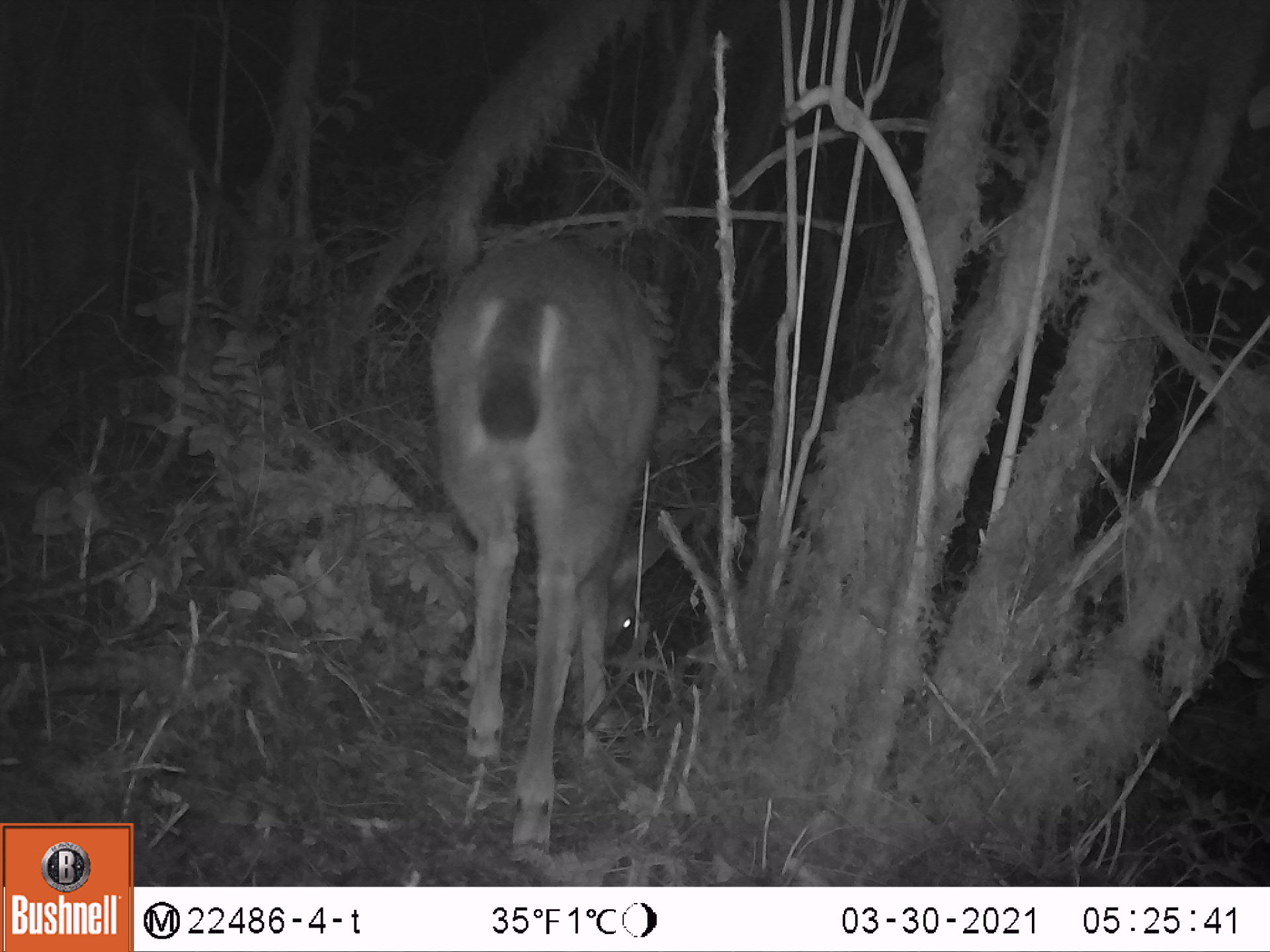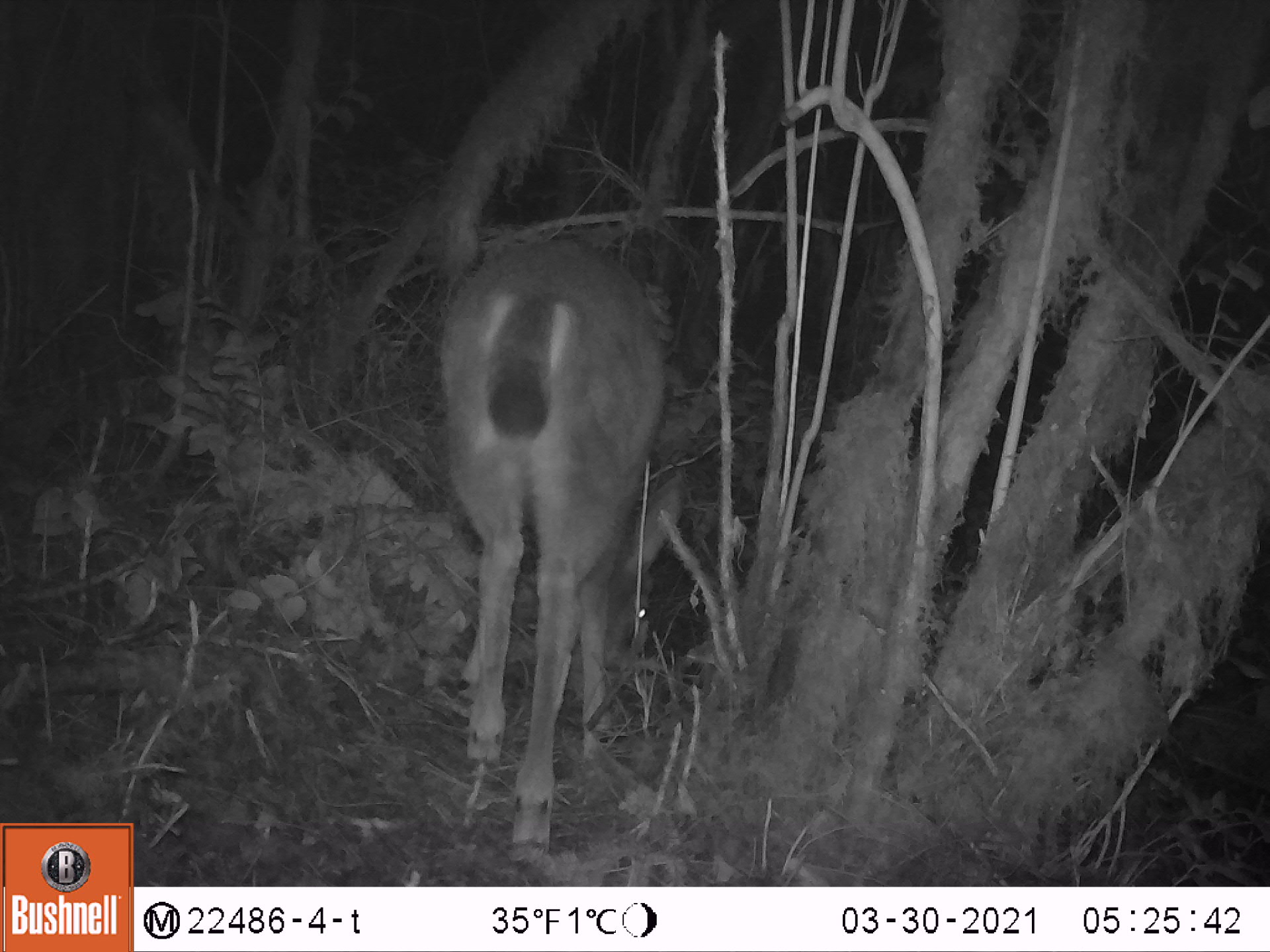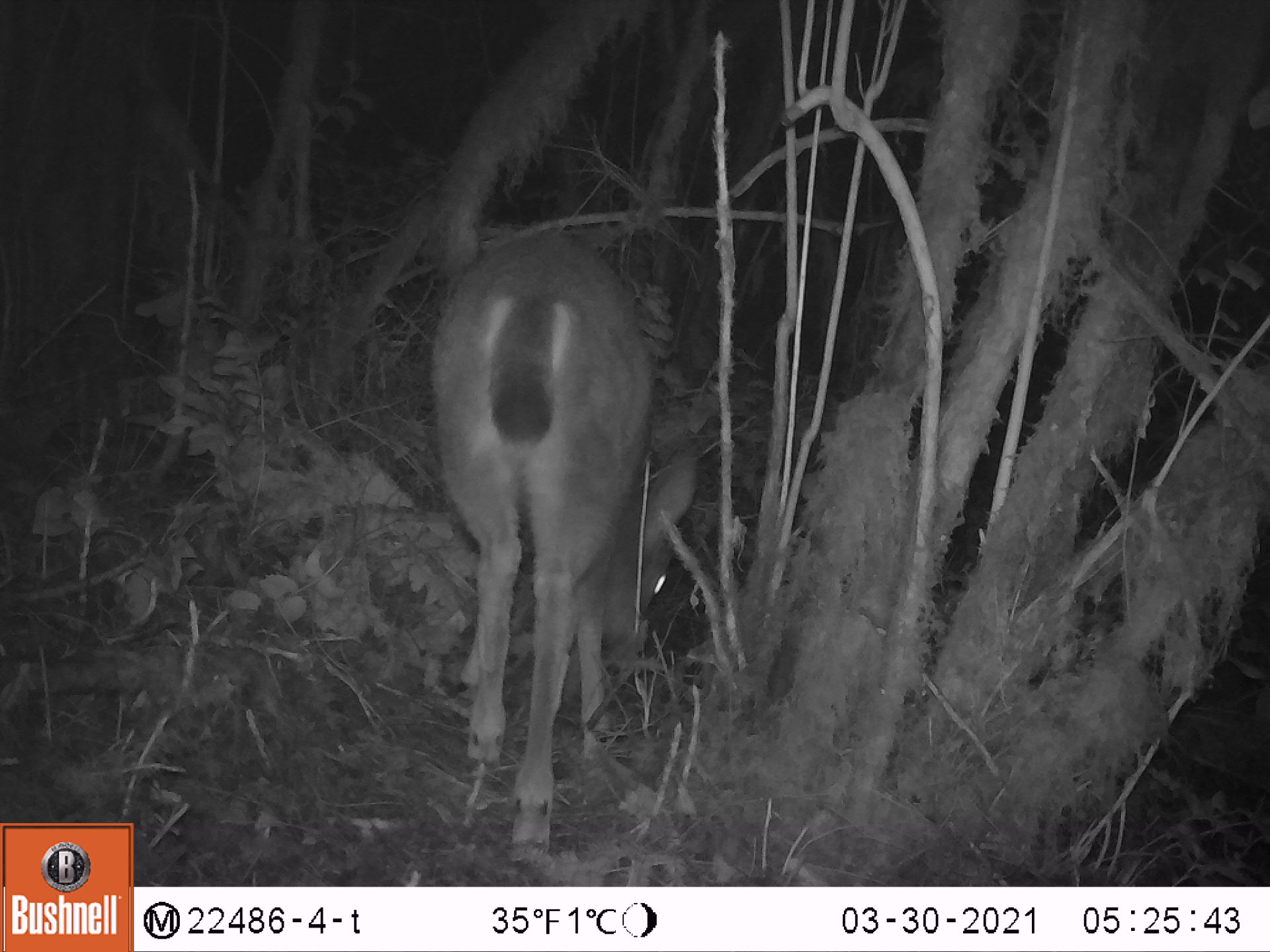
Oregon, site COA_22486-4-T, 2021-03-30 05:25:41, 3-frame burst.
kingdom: Animalia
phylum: Chordata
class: Mammalia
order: Artiodactyla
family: Cervidae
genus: Odocoileus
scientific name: Odocoileus hemionus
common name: black-tailed deer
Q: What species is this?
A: Black-tailed deer (Odocoileus hemionus).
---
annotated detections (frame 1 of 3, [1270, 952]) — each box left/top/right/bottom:
black-tailed deer: 440/219/677/864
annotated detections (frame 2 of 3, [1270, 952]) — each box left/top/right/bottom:
black-tailed deer: 421/229/697/862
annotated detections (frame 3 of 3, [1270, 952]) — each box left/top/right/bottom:
black-tailed deer: 430/224/703/874